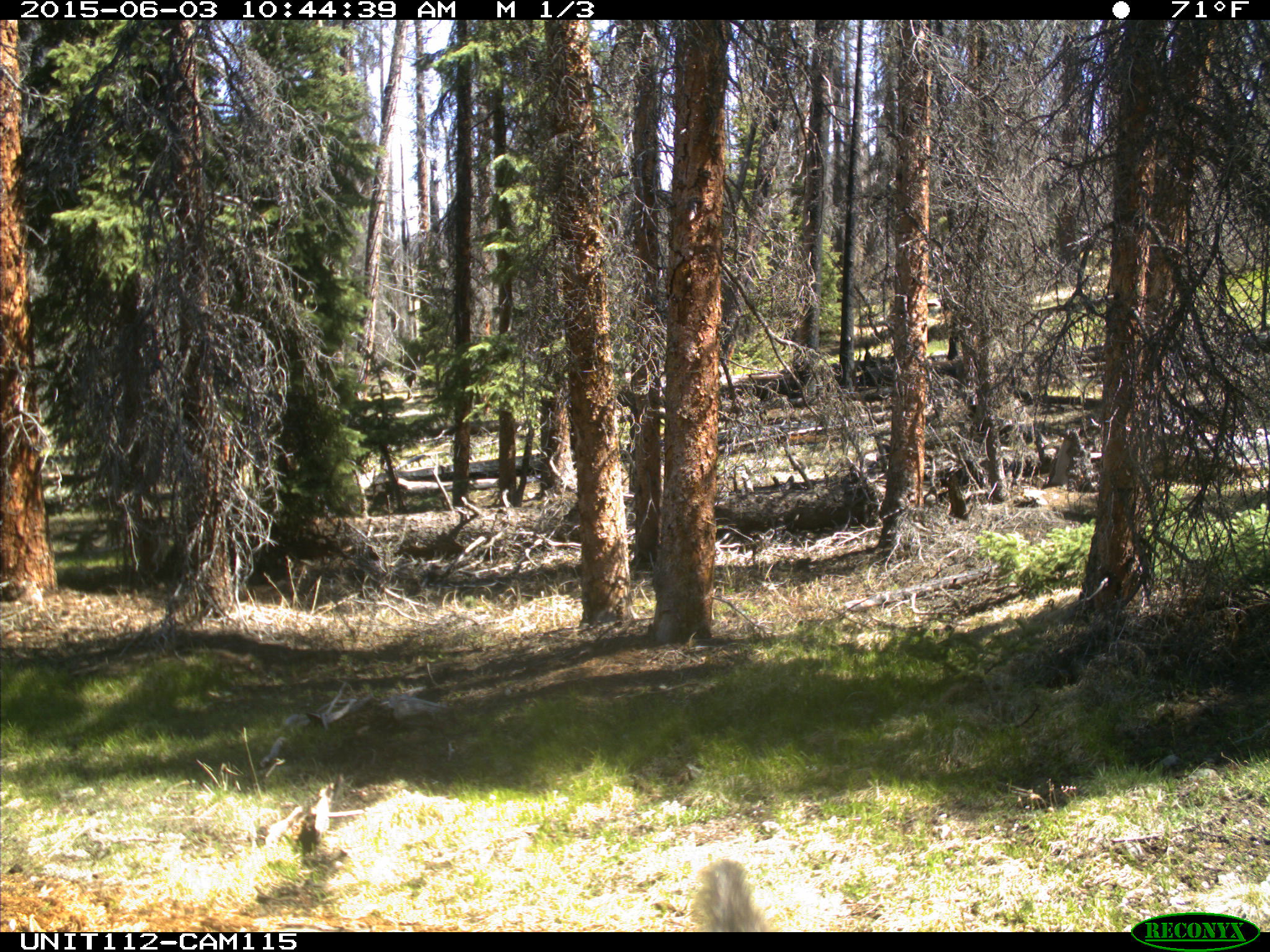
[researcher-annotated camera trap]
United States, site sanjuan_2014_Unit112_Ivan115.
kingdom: Animalia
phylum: Chordata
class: Mammalia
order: Artiodactyla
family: Cervidae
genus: Cervus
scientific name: Cervus elaphus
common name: red deer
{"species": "Cervus elaphus (red deer)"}